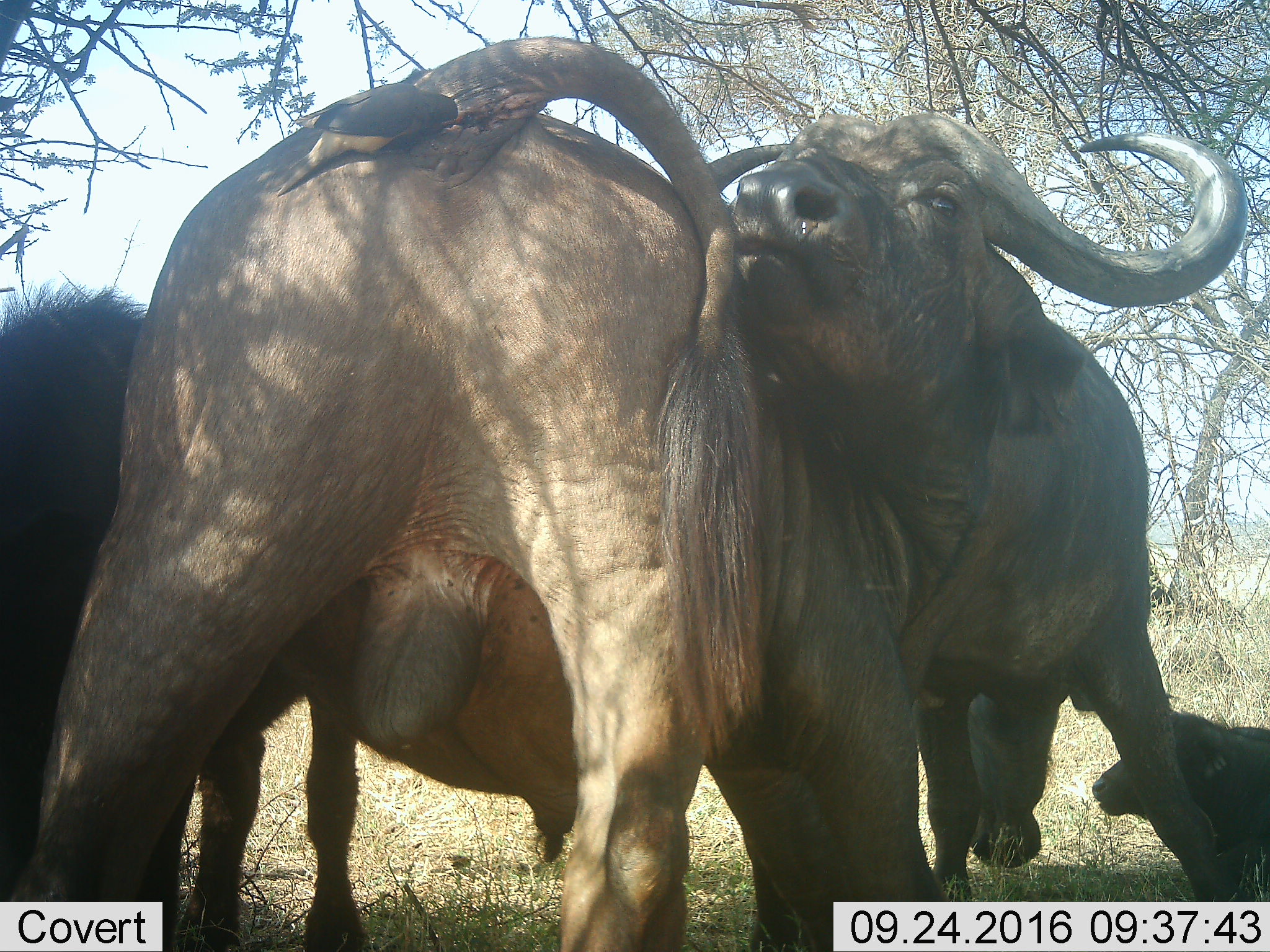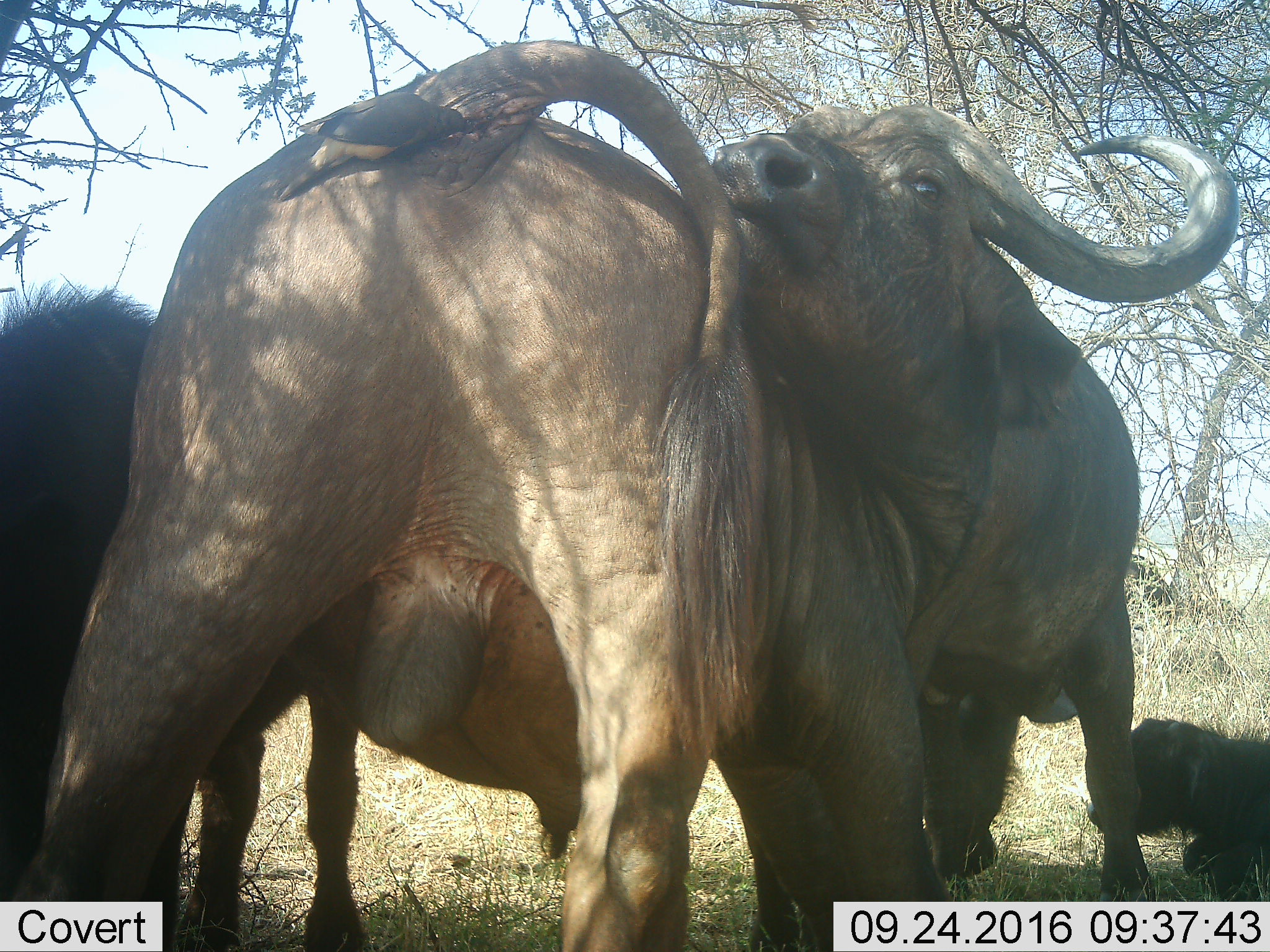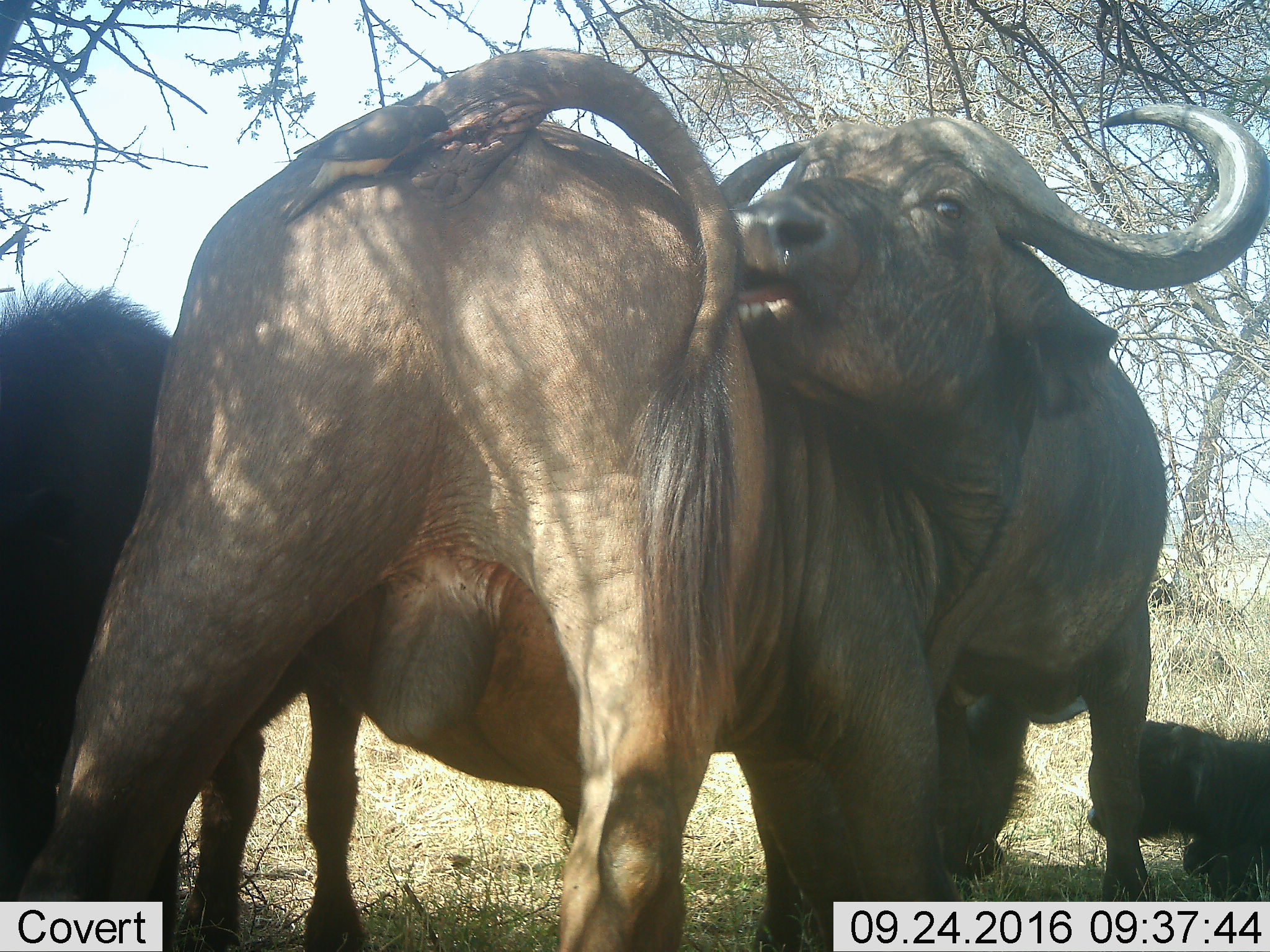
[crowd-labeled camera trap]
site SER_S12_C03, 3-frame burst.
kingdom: Animalia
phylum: Chordata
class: Mammalia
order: Artiodactyla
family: Bovidae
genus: Syncerus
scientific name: Syncerus caffer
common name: african buffalo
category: buffalo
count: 5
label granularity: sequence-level